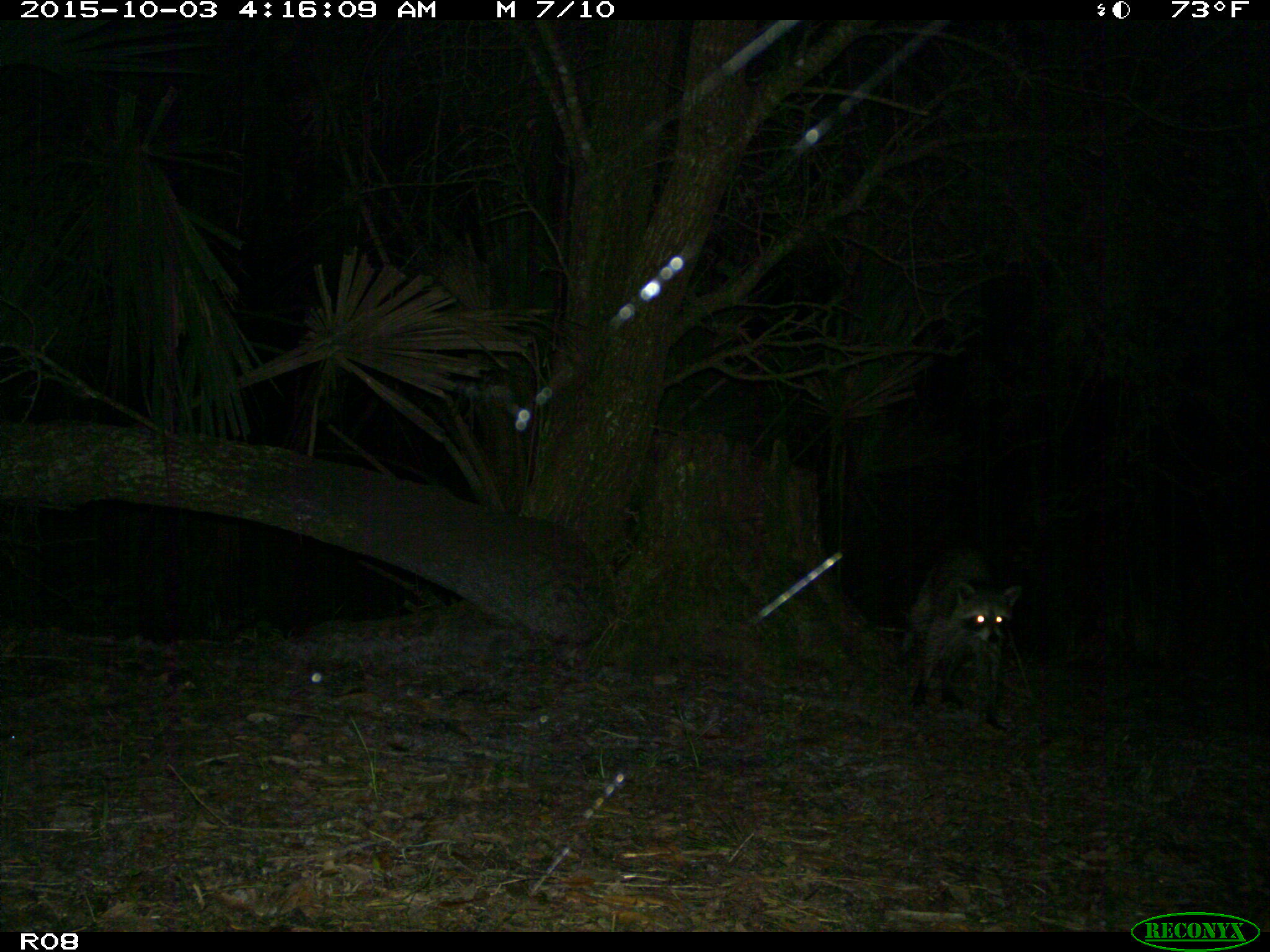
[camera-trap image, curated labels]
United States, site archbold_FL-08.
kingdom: Animalia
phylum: Chordata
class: Mammalia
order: Carnivora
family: Procyonidae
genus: Procyon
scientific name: Procyon lotor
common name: common raccoon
Procyon lotor (common raccoon).